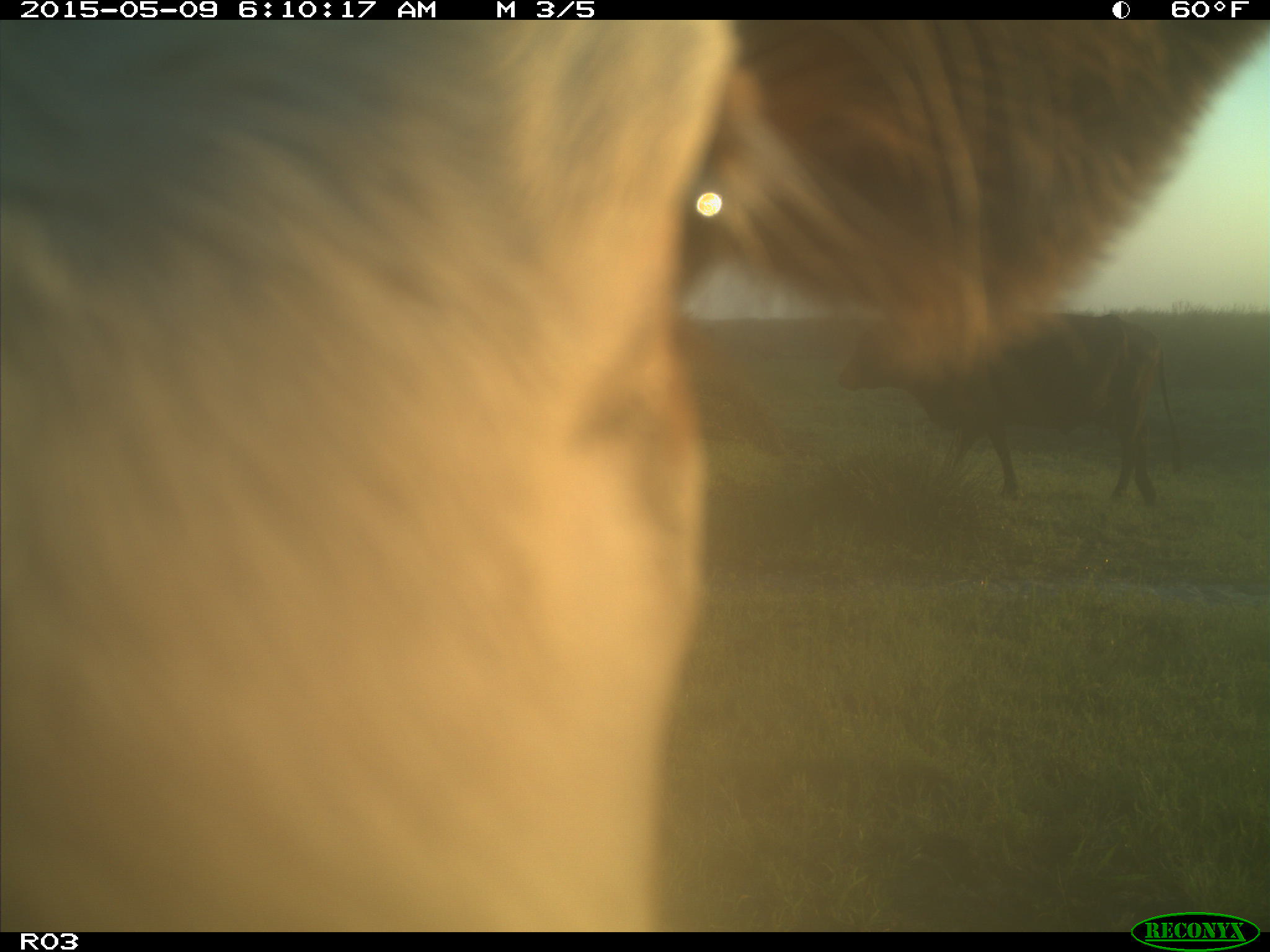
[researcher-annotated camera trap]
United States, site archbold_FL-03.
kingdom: Animalia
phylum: Chordata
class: Mammalia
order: Artiodactyla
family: Bovidae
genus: Bos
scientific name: Bos taurus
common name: domestic cow